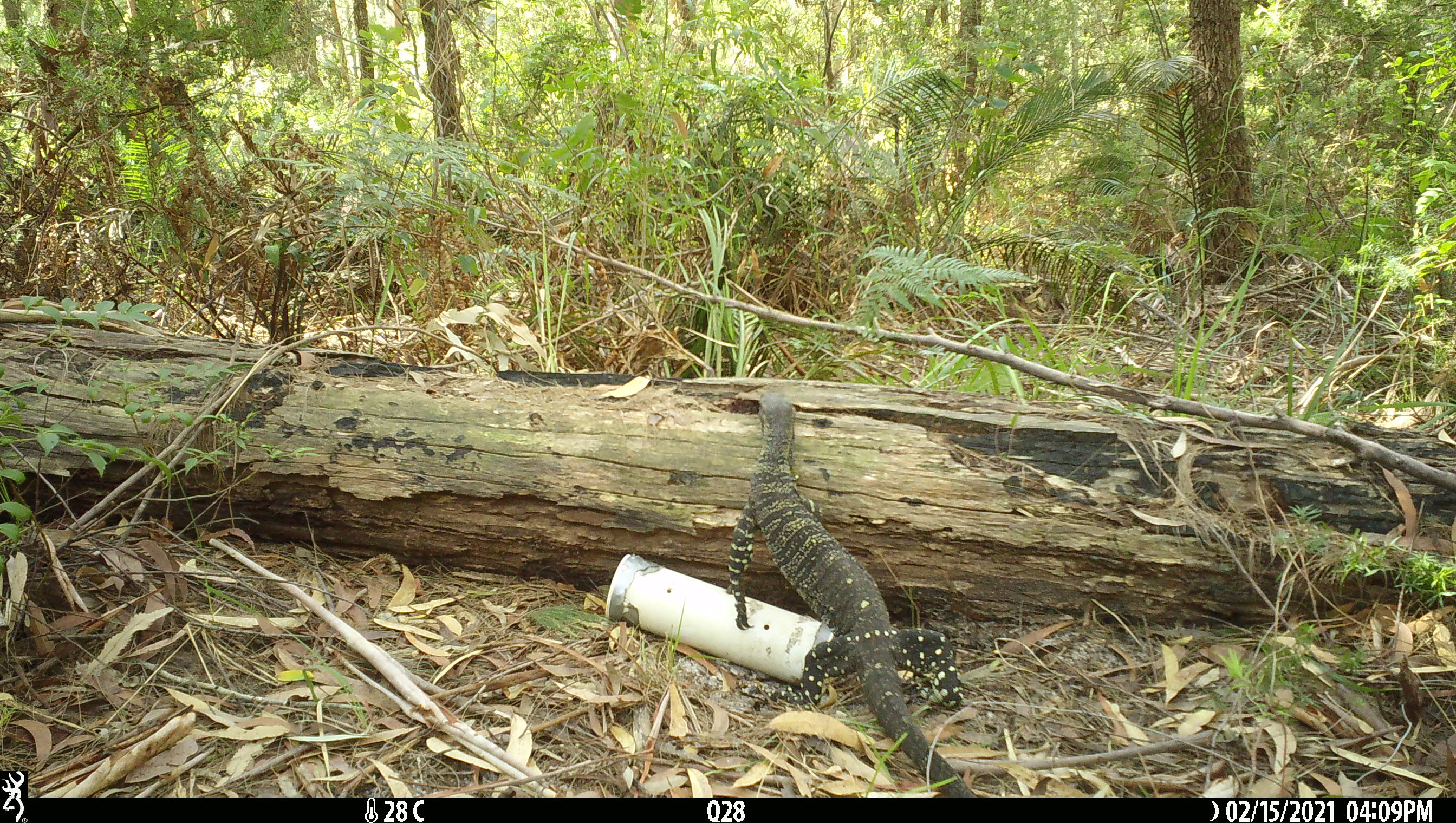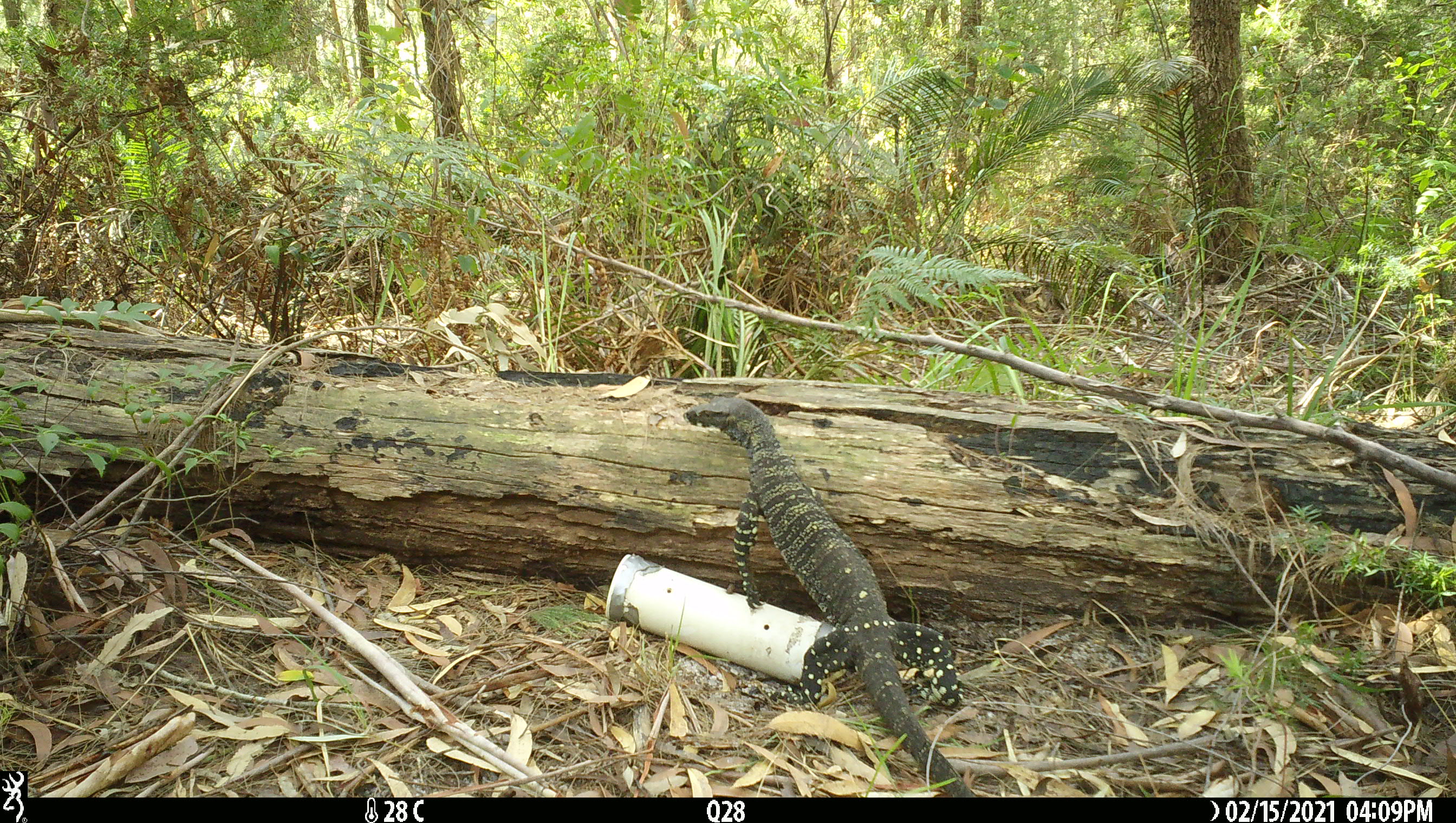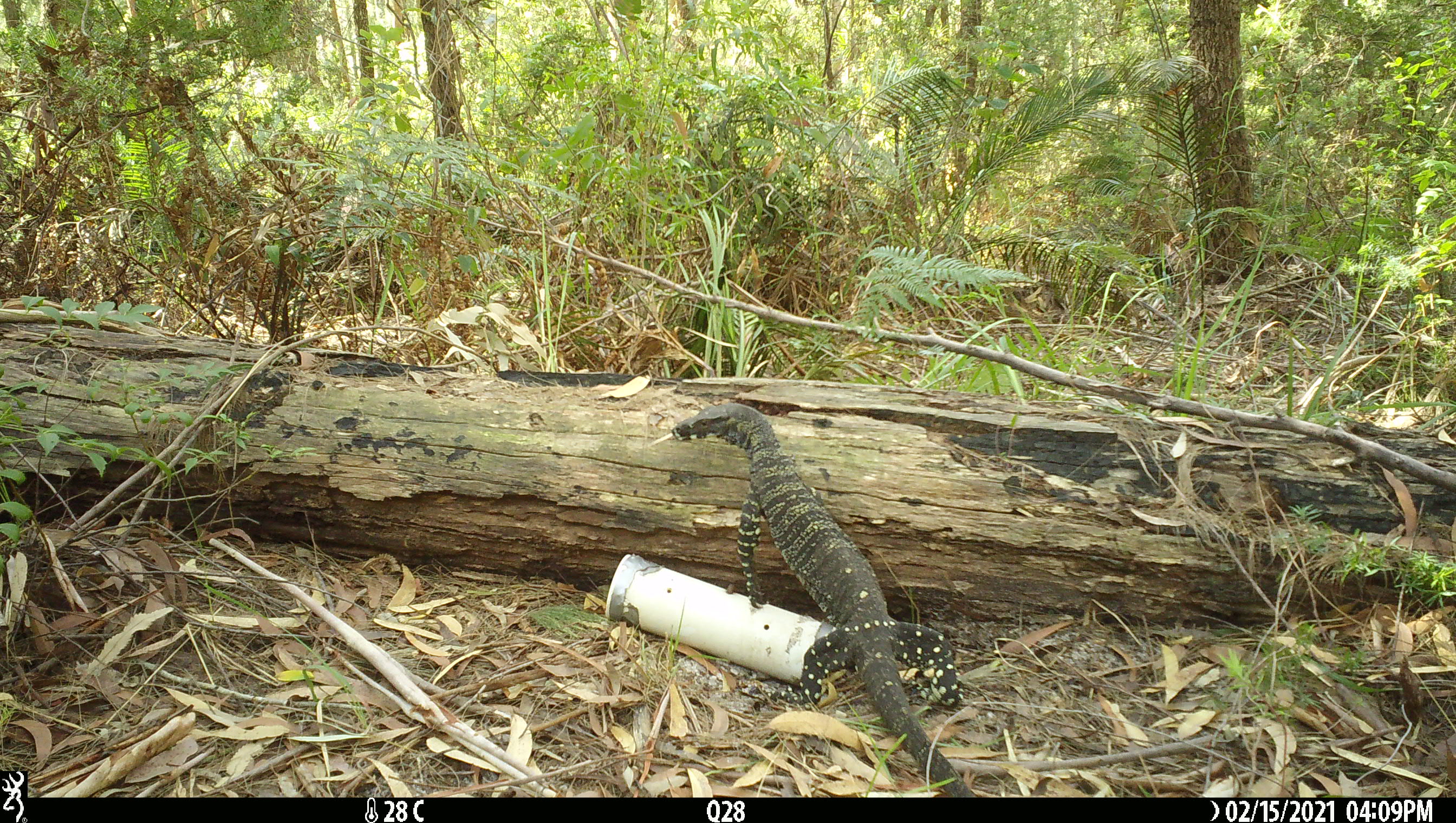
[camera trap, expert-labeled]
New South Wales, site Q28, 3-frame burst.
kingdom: Animalia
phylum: Chordata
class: Reptilia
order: Squamata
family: Varanidae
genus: Varanus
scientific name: Varanus varius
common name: lace monitor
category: goanna